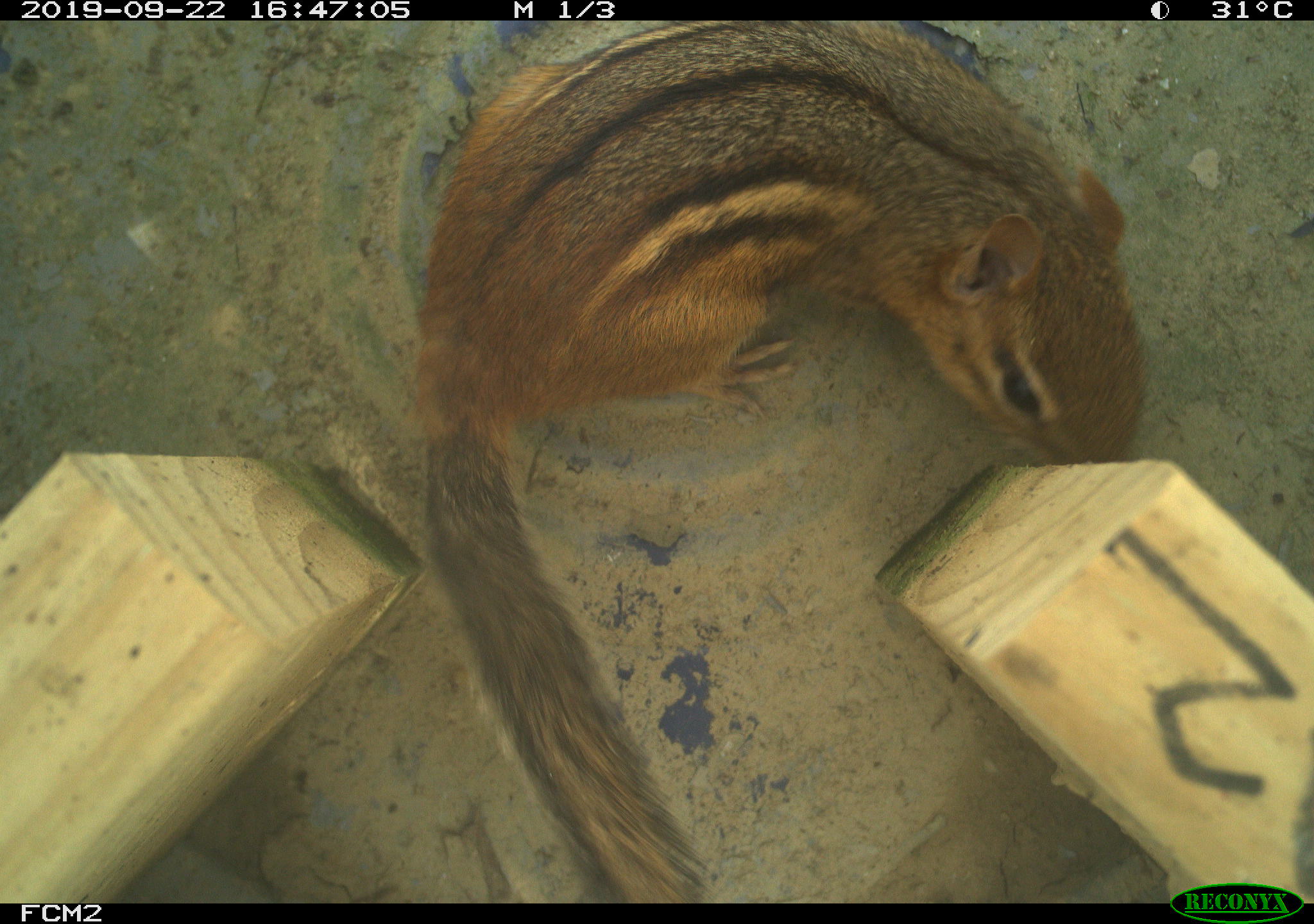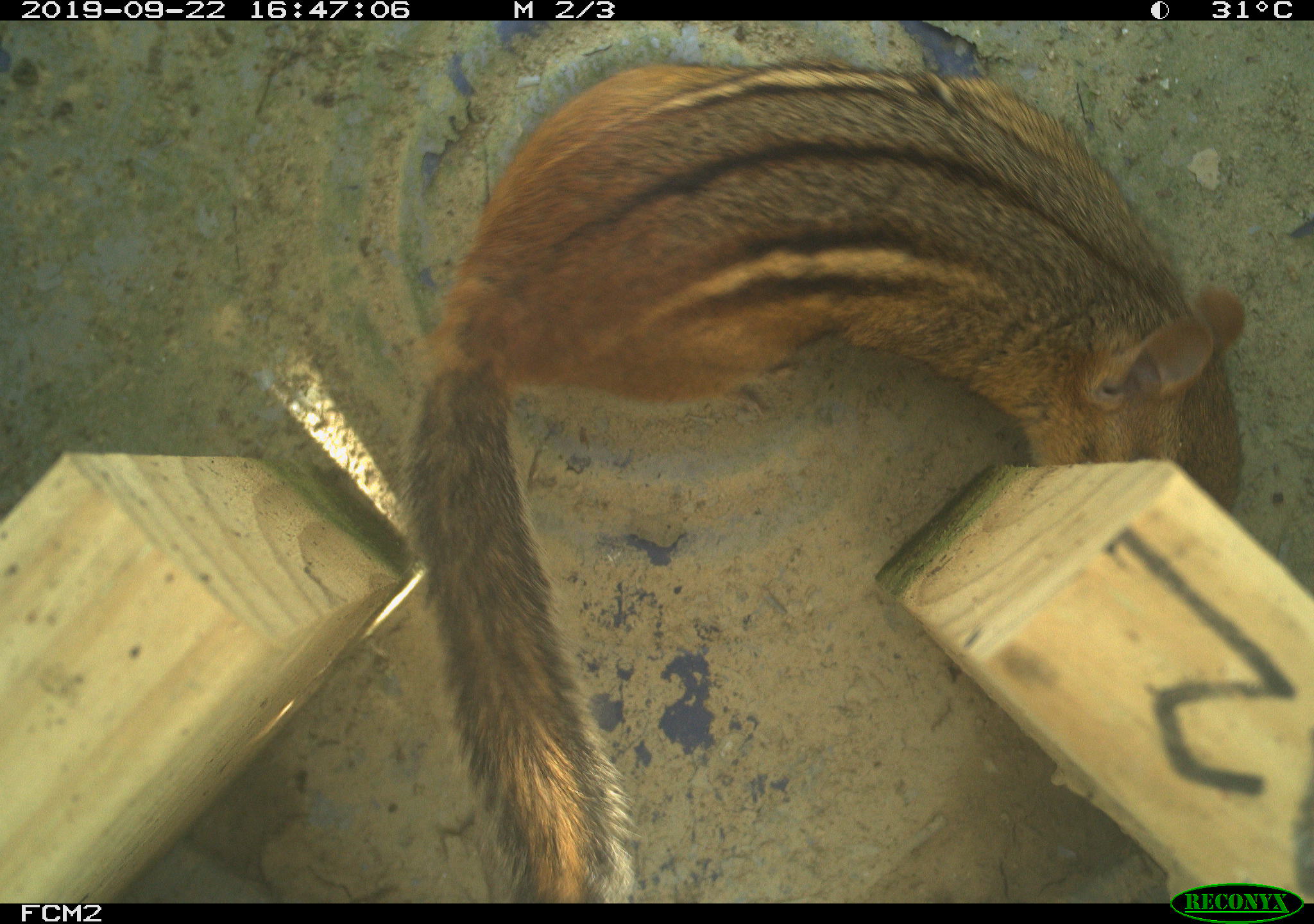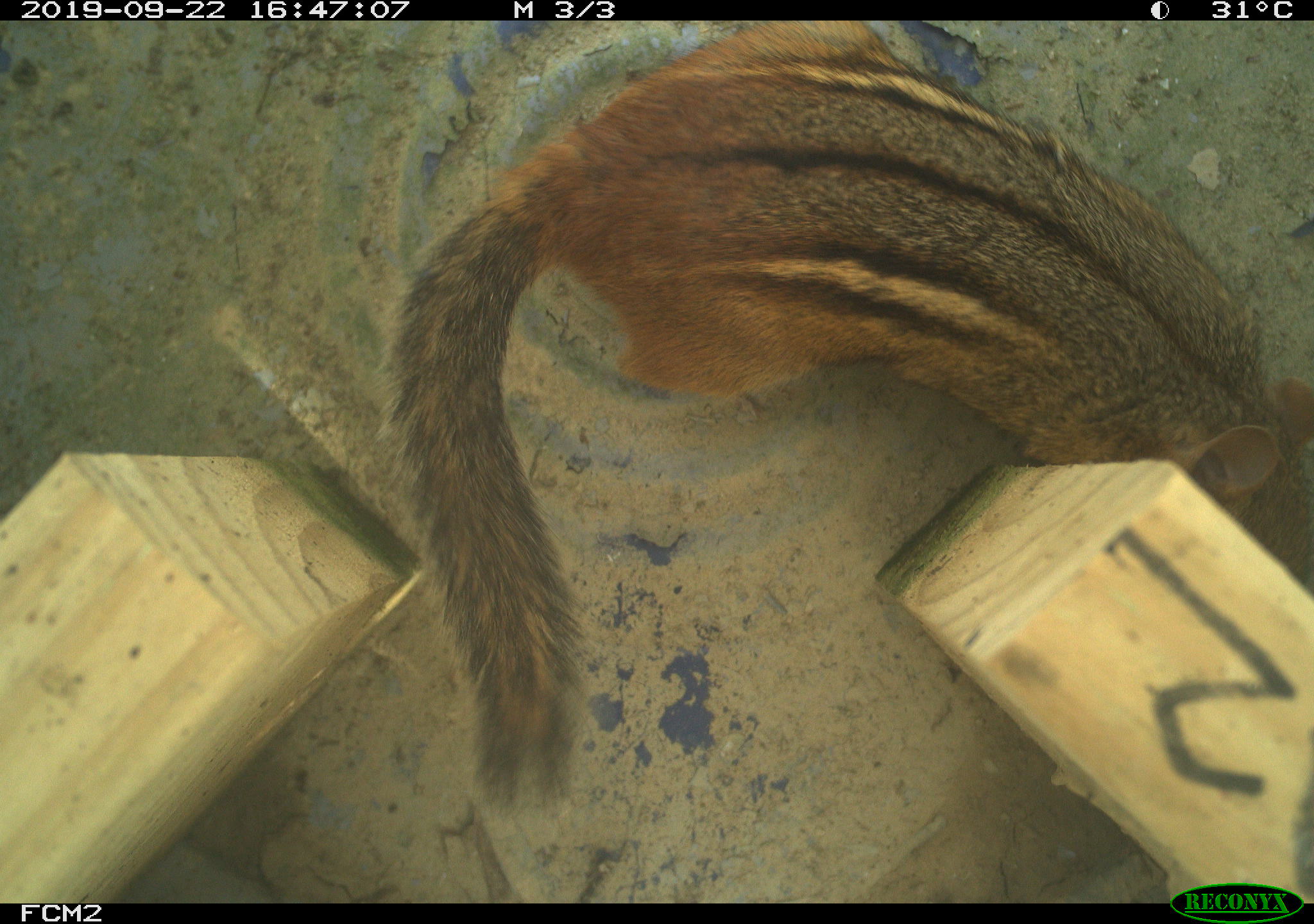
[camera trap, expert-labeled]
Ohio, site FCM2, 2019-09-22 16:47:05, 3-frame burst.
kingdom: Animalia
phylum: Chordata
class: Mammalia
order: Rodentia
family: Sciuridae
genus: Tamias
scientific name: Tamias striatus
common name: eastern chipmunk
Eastern chipmunk (Tamias striatus).